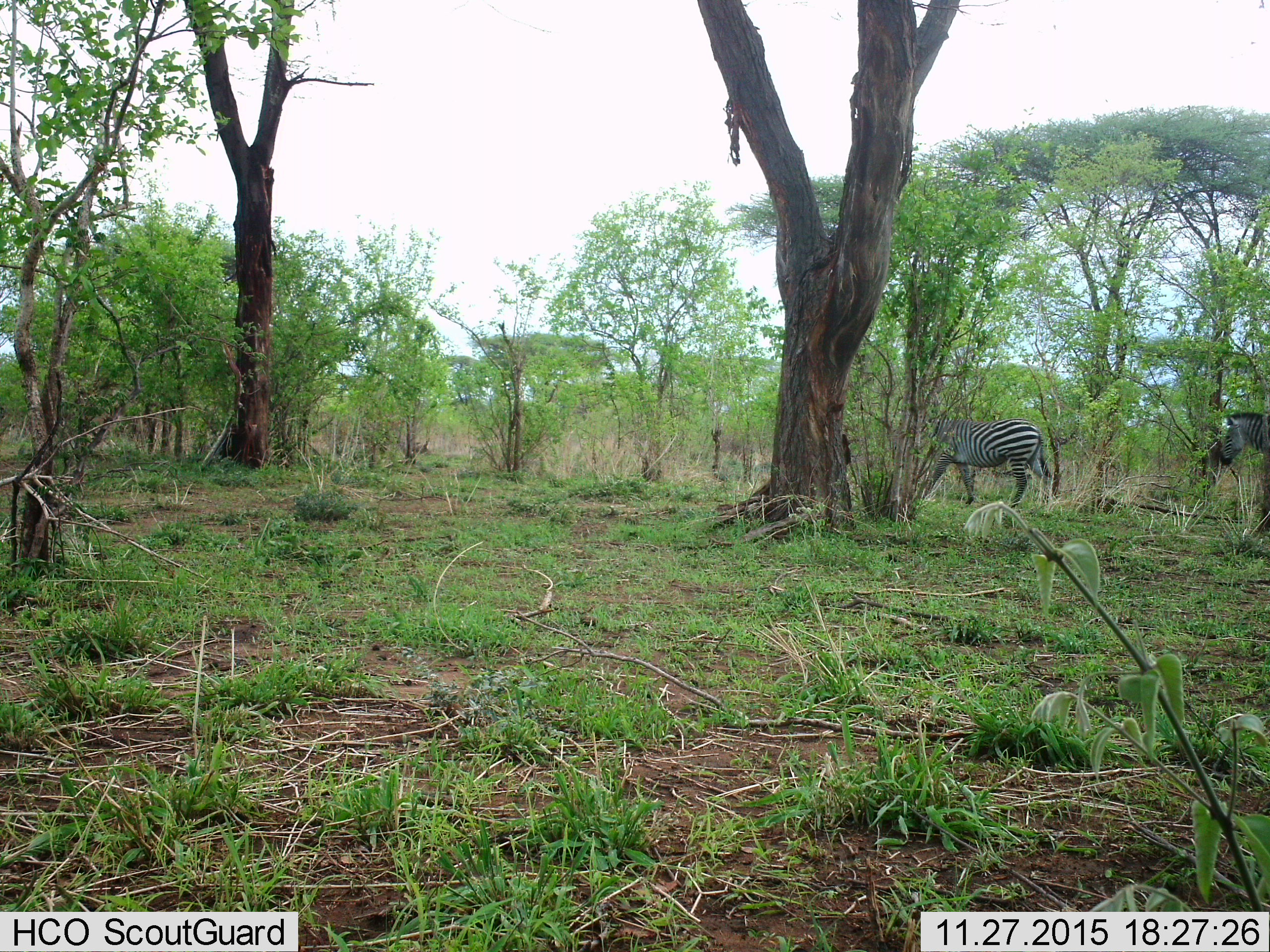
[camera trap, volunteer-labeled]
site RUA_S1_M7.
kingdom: Animalia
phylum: Chordata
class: Mammalia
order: Perissodactyla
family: Equidae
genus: Equus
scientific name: Equus quagga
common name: plains zebra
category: zebraplains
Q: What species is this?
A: Zebraplains (plains zebra) (Equus quagga).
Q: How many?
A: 2.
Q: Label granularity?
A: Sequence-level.